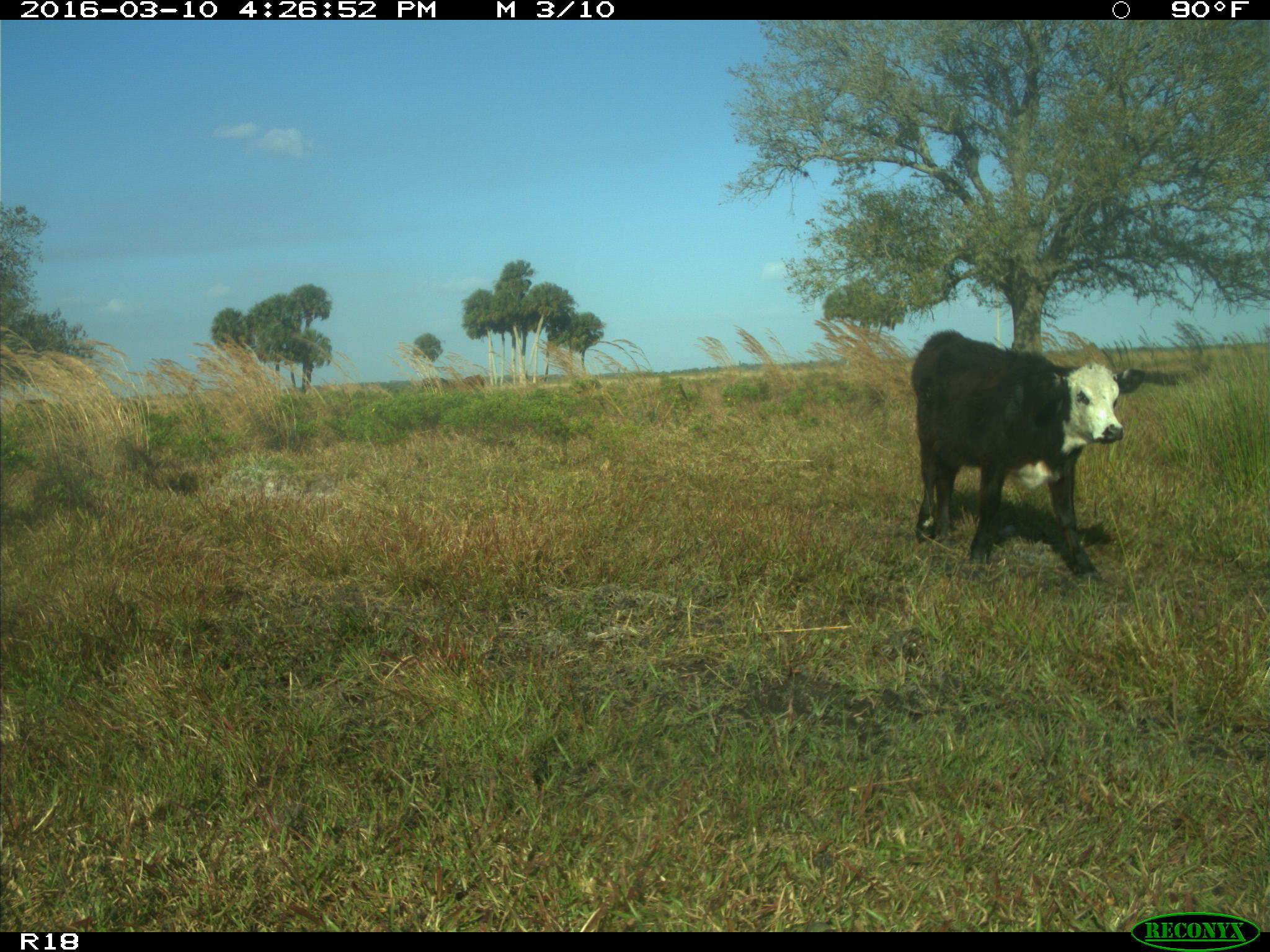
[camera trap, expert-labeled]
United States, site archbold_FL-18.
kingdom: Animalia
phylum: Chordata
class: Mammalia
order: Artiodactyla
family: Bovidae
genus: Bos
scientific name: Bos taurus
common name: domestic cow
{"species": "Bos taurus (domestic cow)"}